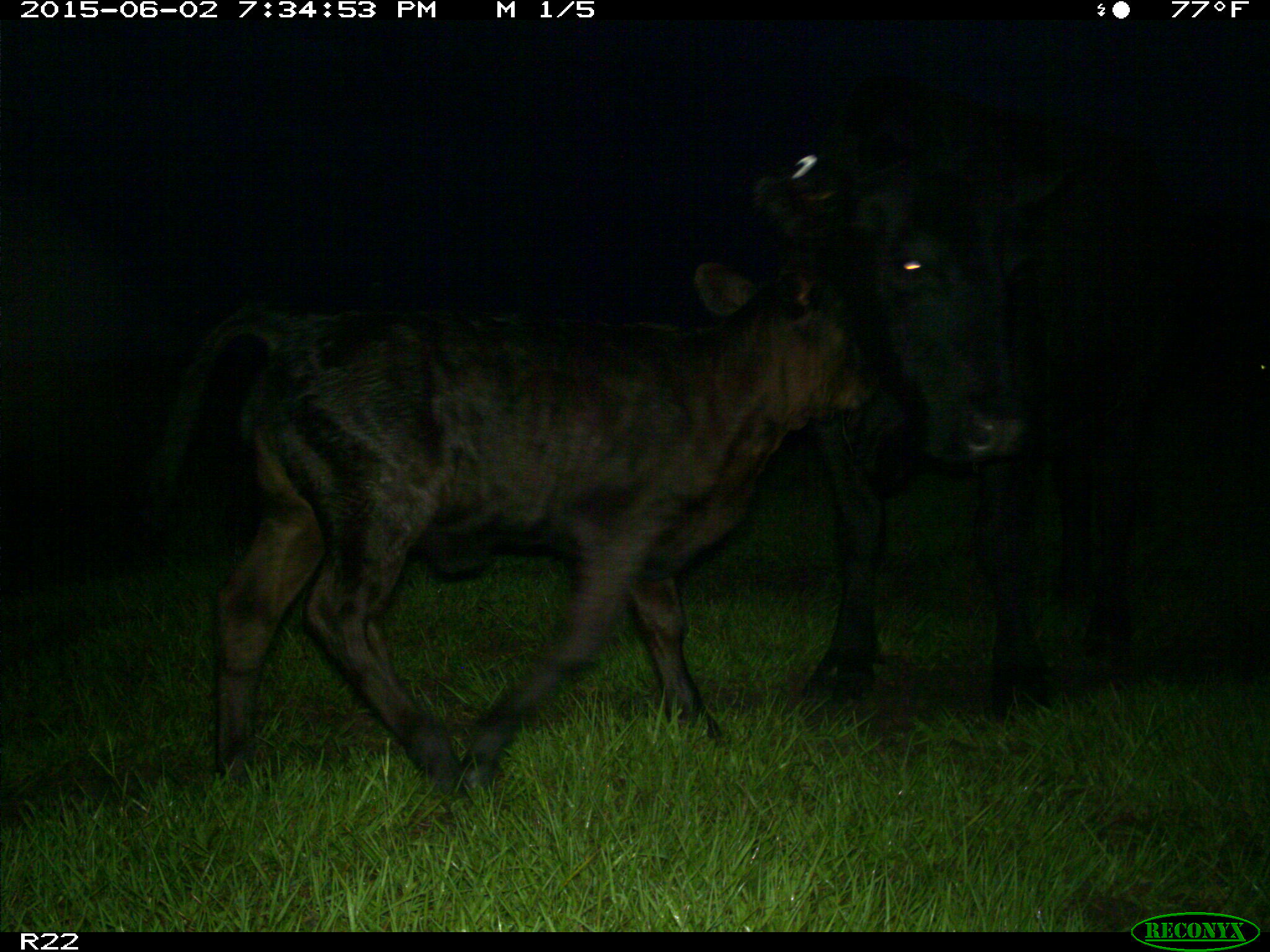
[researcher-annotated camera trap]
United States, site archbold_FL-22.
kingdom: Animalia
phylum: Chordata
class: Mammalia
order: Artiodactyla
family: Suidae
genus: Sus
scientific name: Sus scrofa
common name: wild boar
Sus scrofa (wild boar).